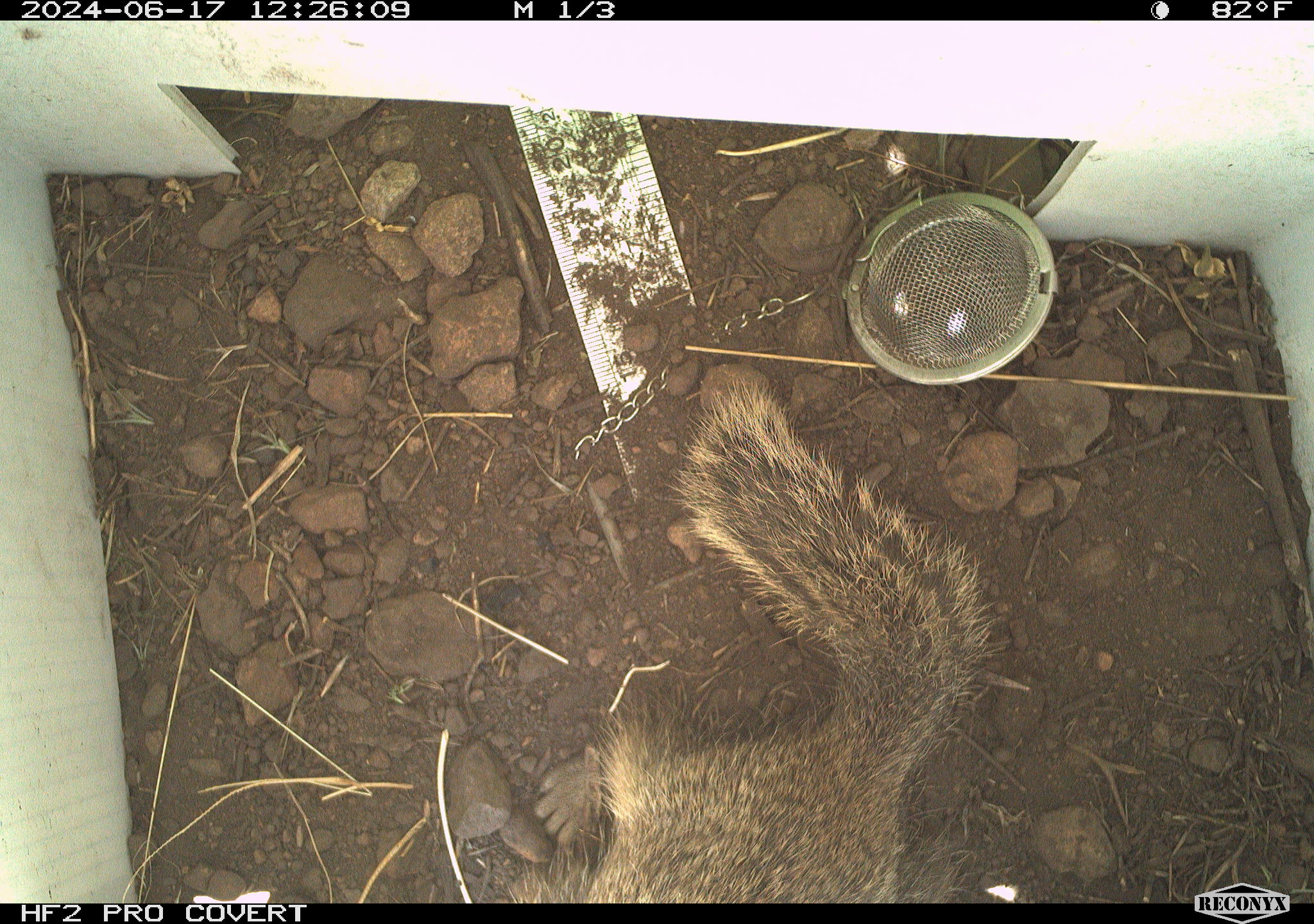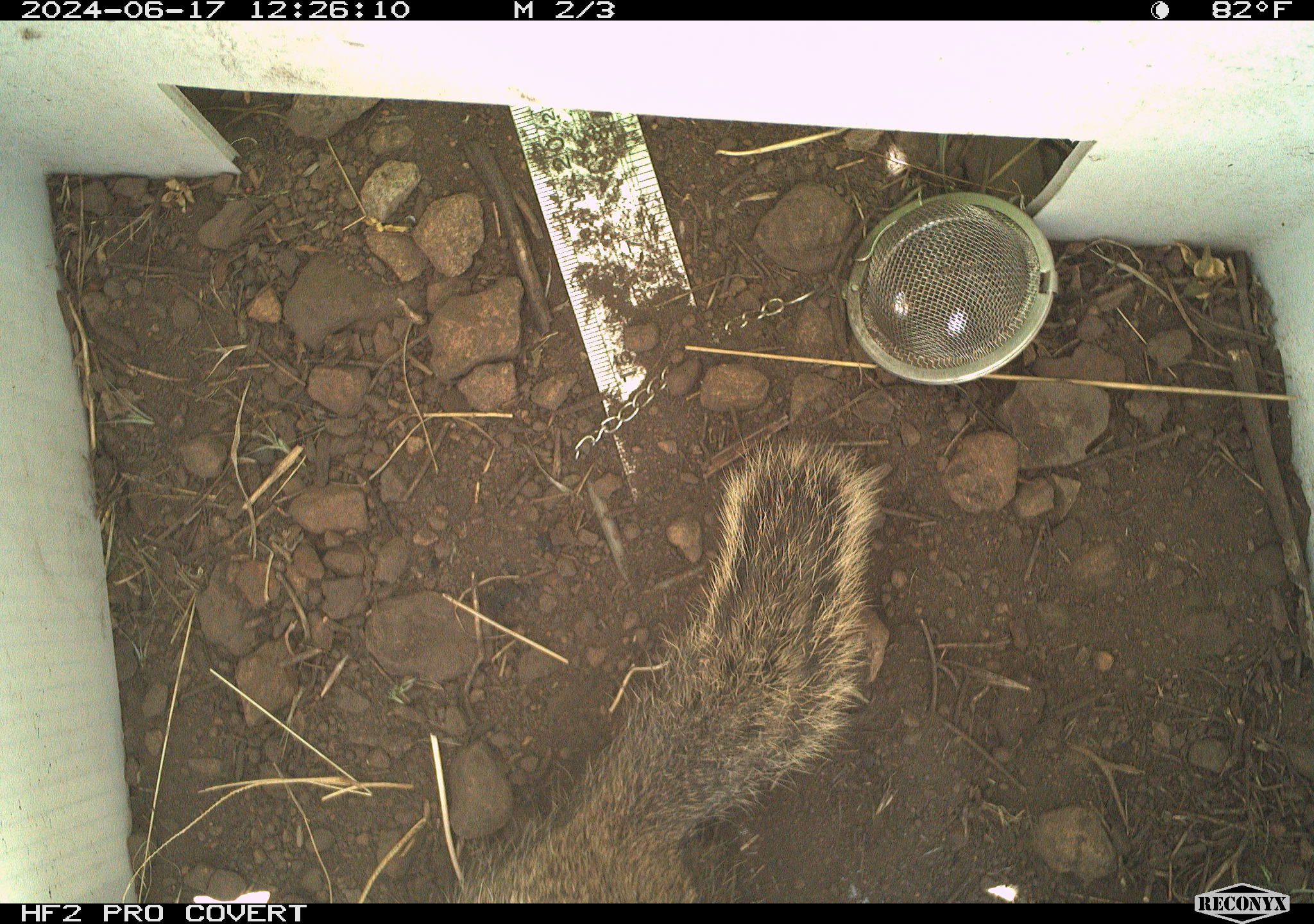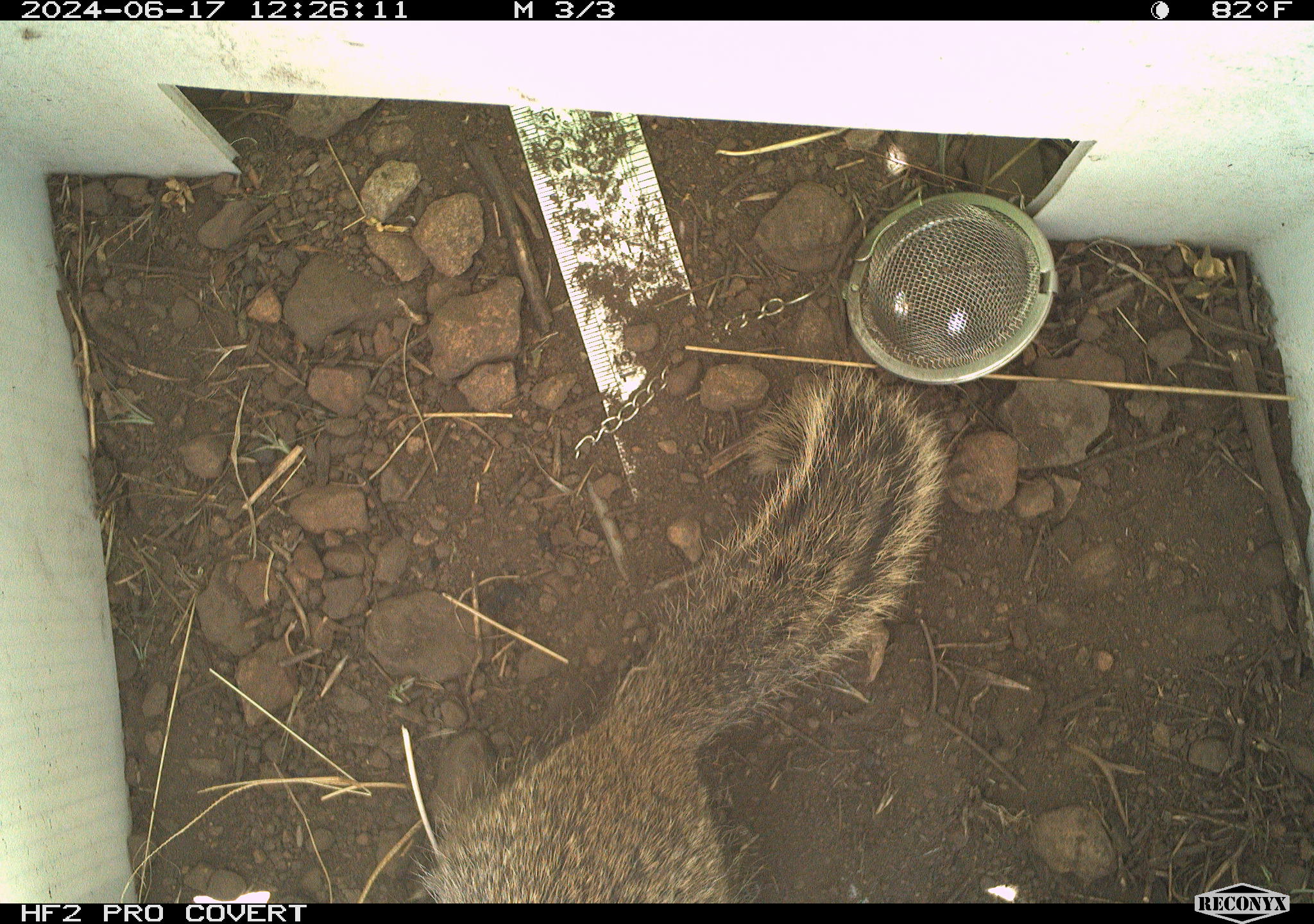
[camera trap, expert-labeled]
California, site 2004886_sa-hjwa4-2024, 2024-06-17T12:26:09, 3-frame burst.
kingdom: Animalia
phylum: Chordata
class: Mammalia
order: Rodentia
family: Sciuridae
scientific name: Sciuridae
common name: squirrels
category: sciuridae family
Sciuridae family (squirrels) (Sciuridae).